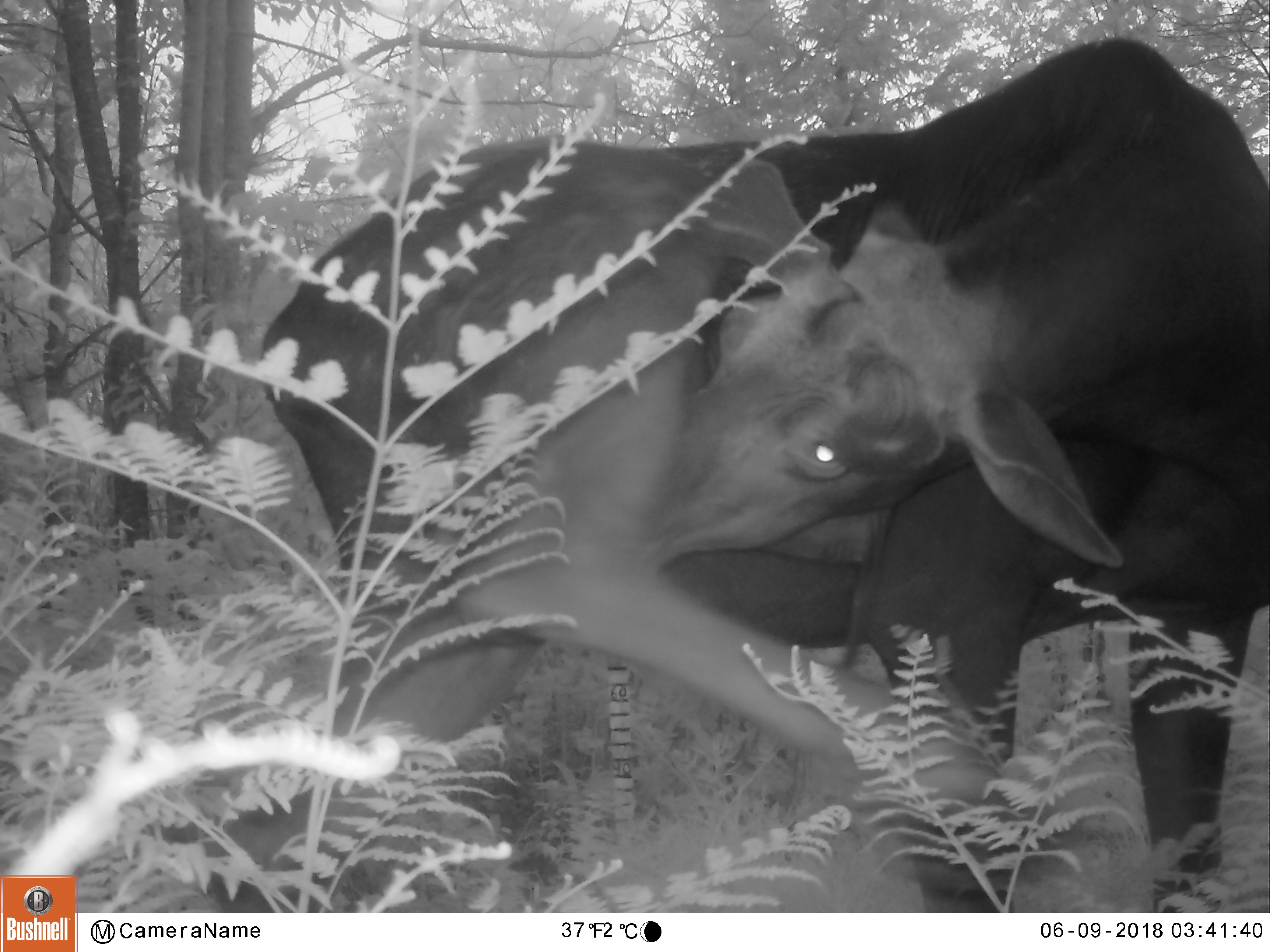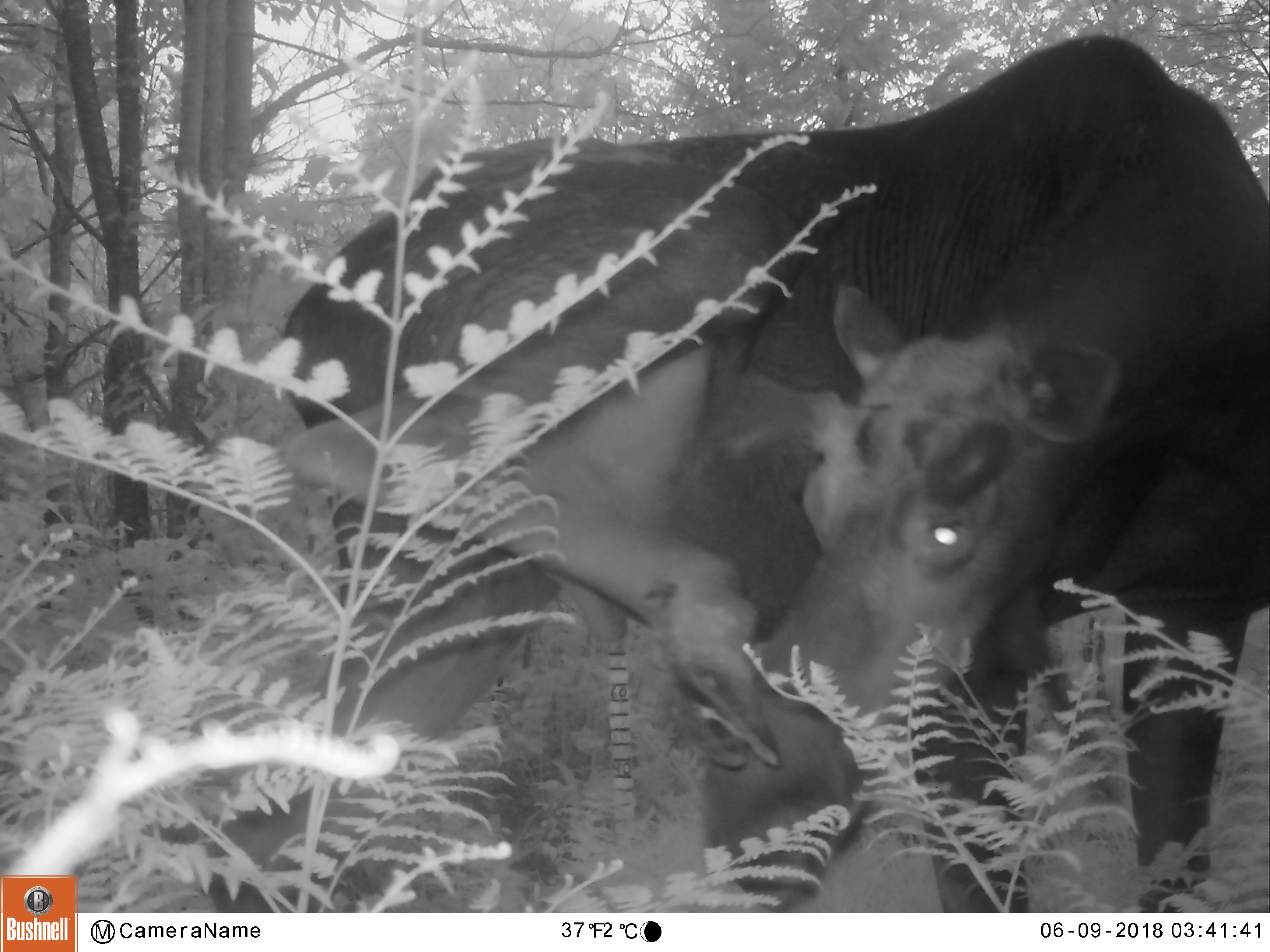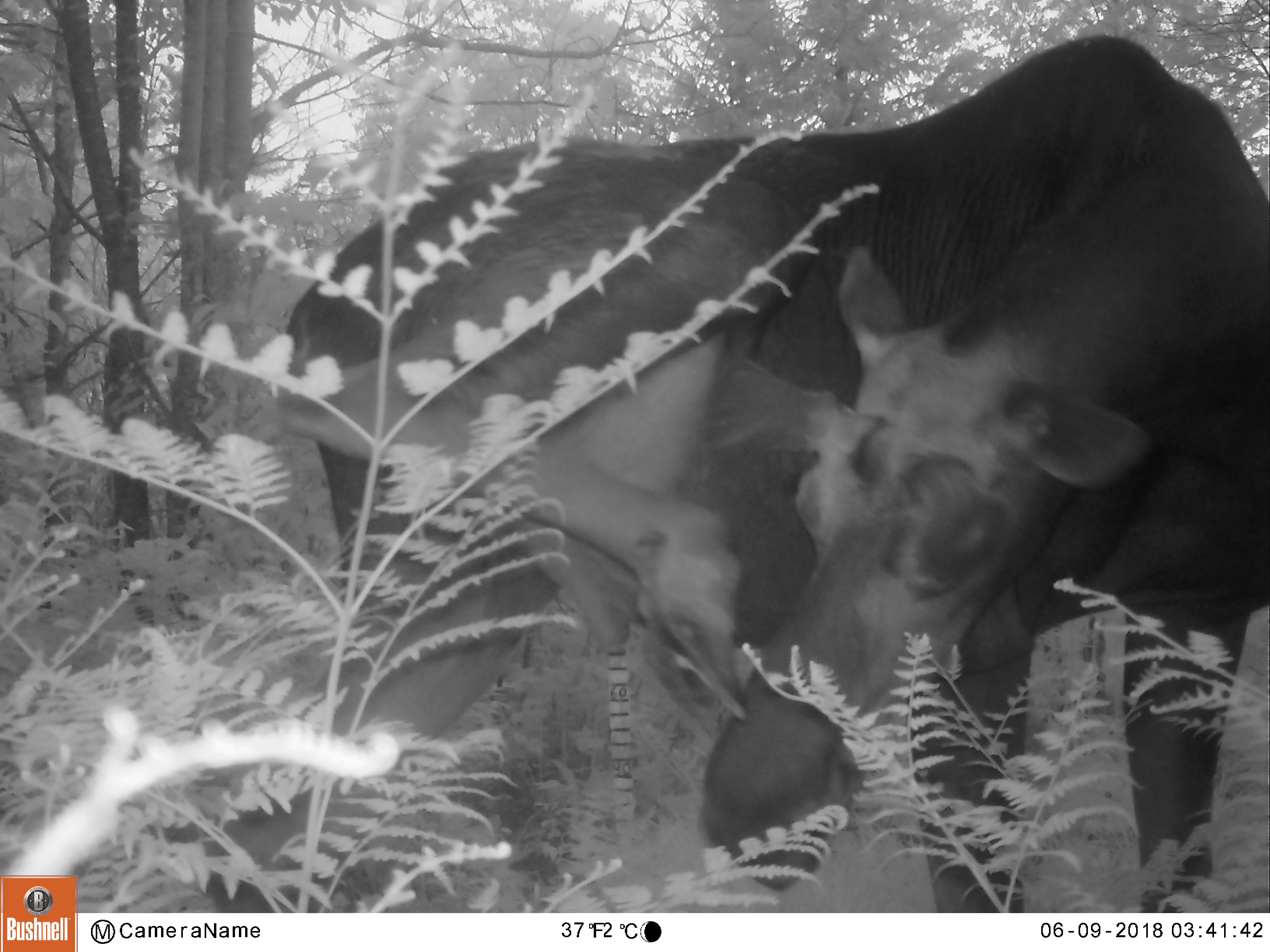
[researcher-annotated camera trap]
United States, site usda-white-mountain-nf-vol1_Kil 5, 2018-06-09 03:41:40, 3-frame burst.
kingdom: Animalia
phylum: Chordata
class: Mammalia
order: Artiodactyla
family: Cervidae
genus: Alces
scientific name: Alces alces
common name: moose